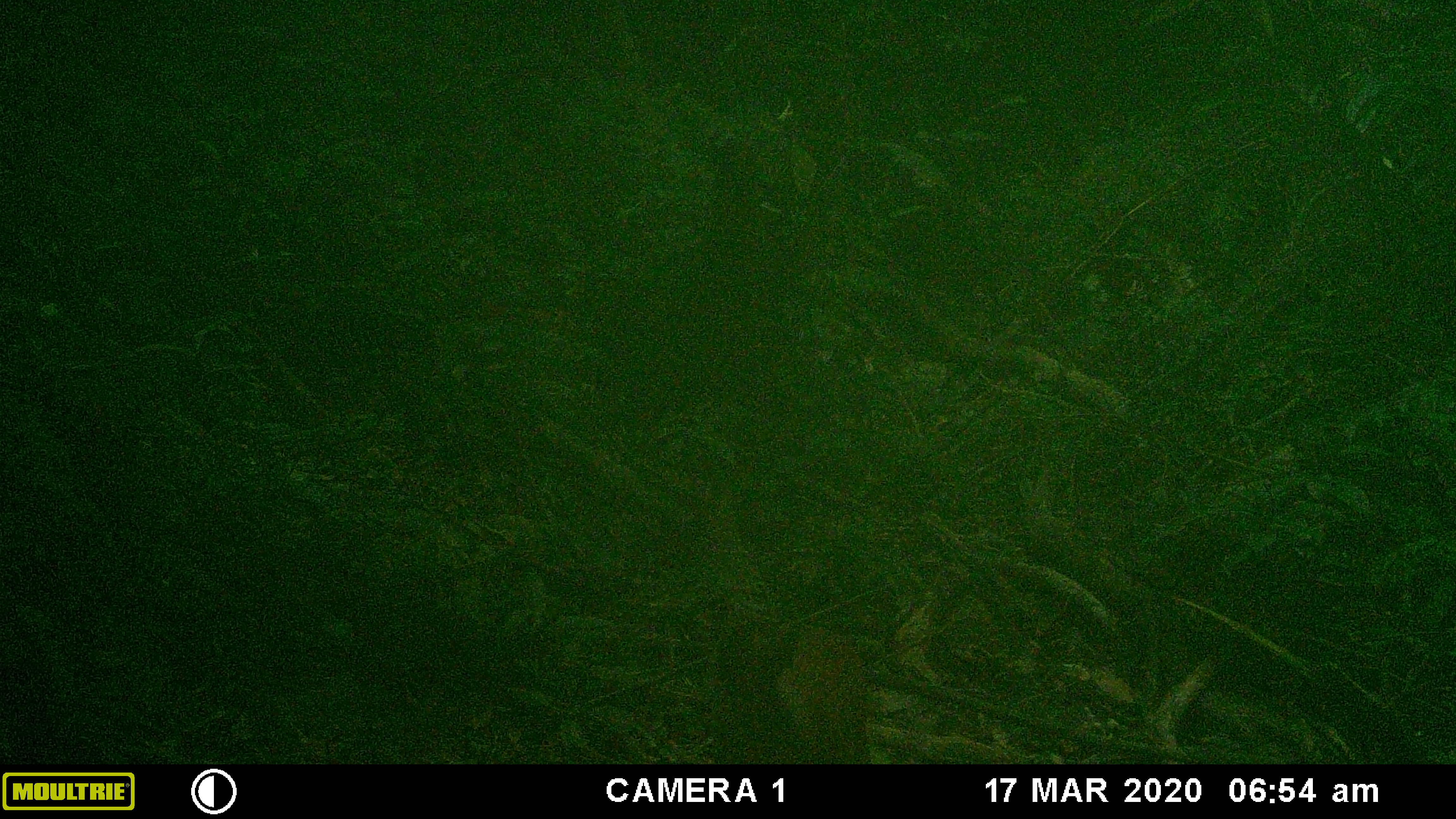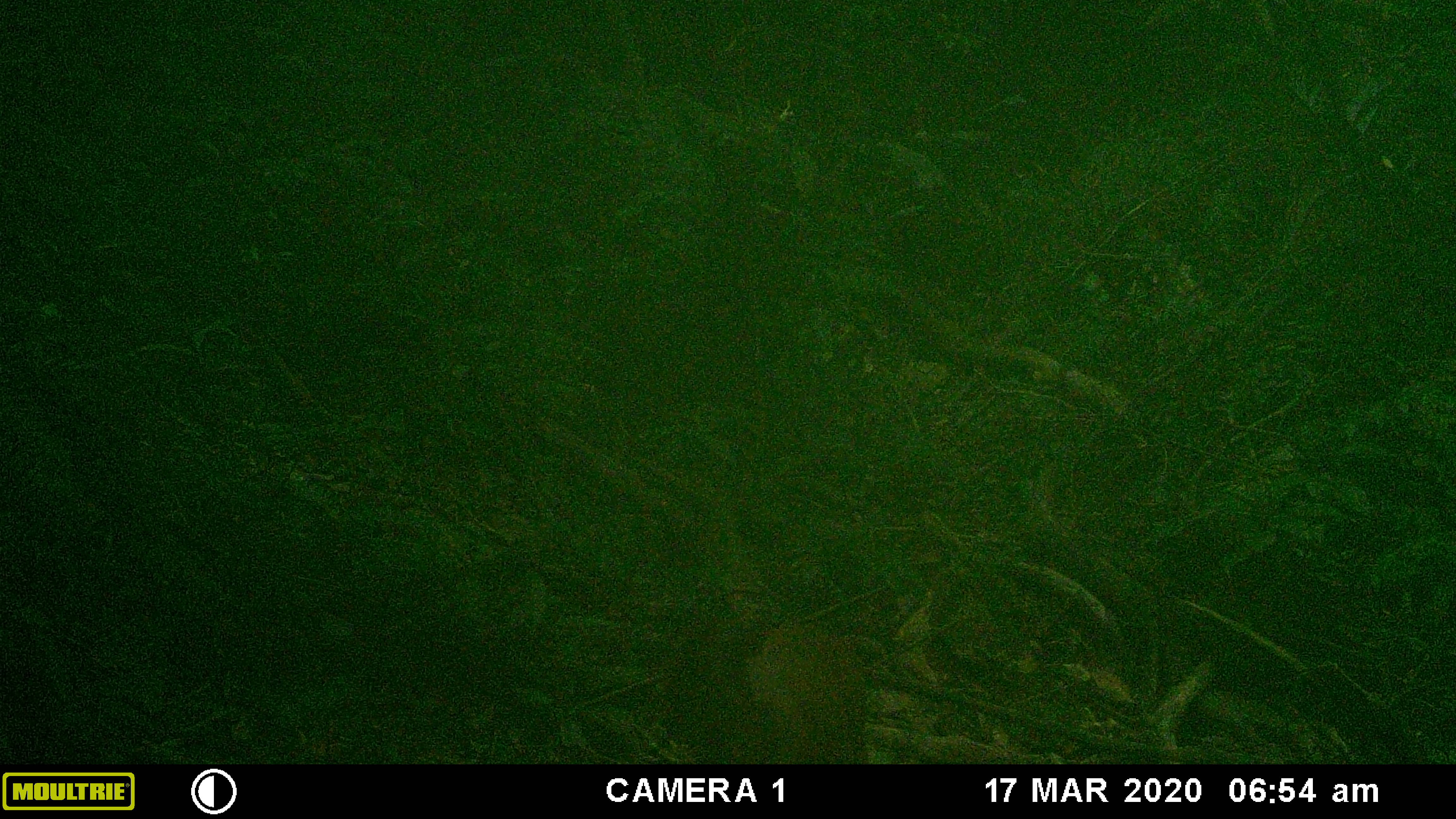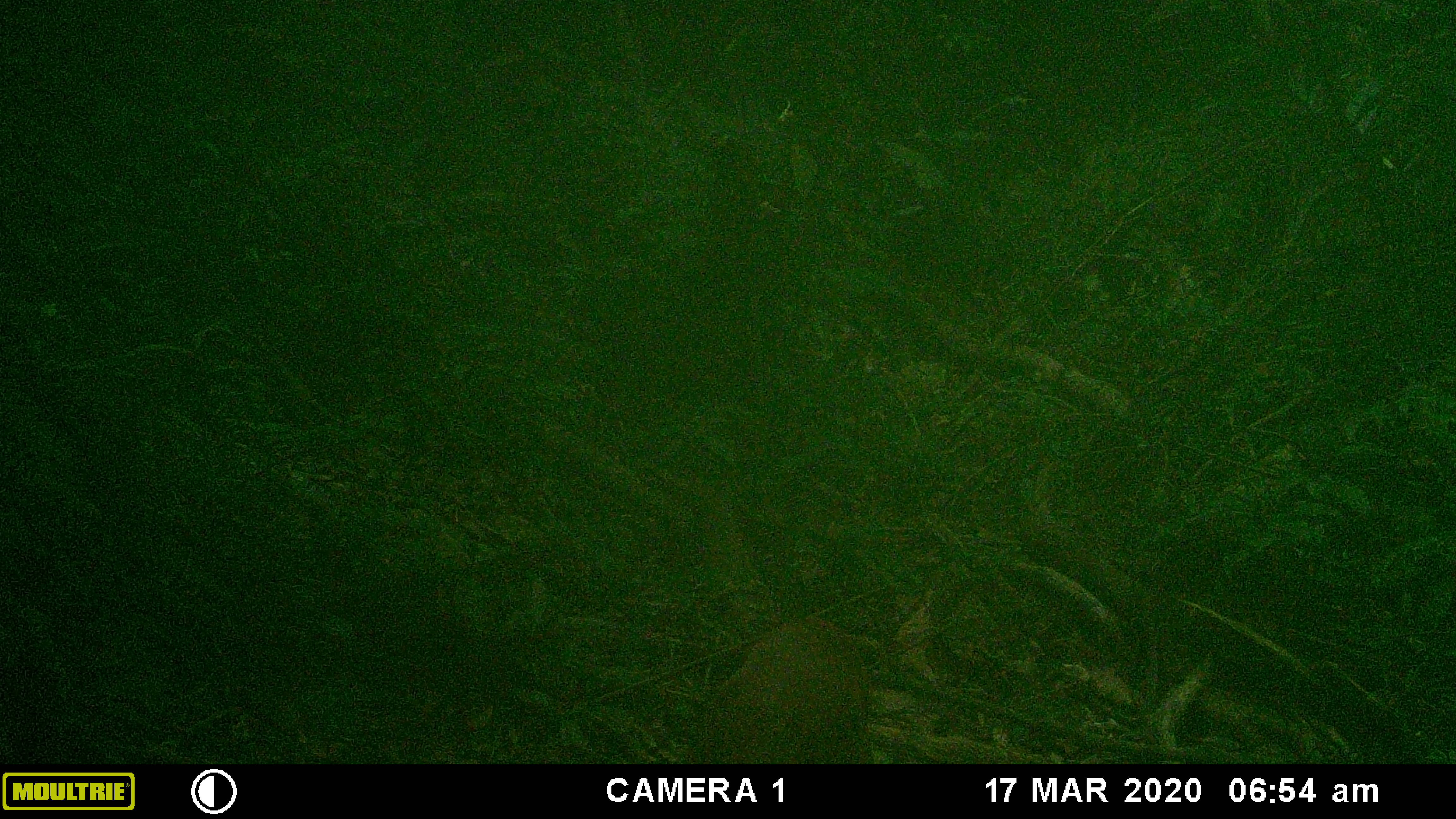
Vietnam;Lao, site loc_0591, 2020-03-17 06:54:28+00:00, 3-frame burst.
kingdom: Animalia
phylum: Chordata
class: Mammalia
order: Artiodactyla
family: Cervidae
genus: Muntiacus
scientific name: Muntiacus muntjak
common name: red muntjac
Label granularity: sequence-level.